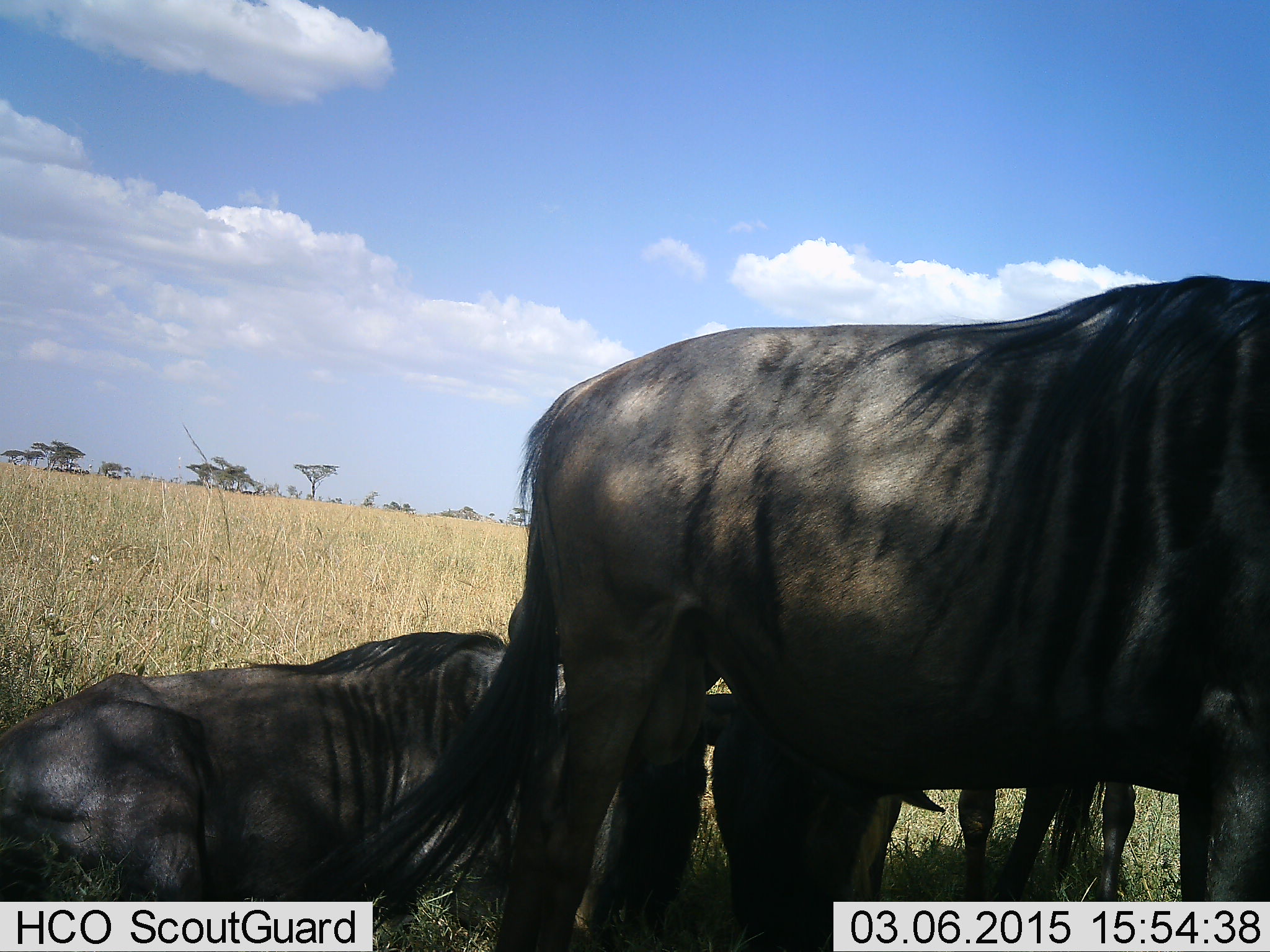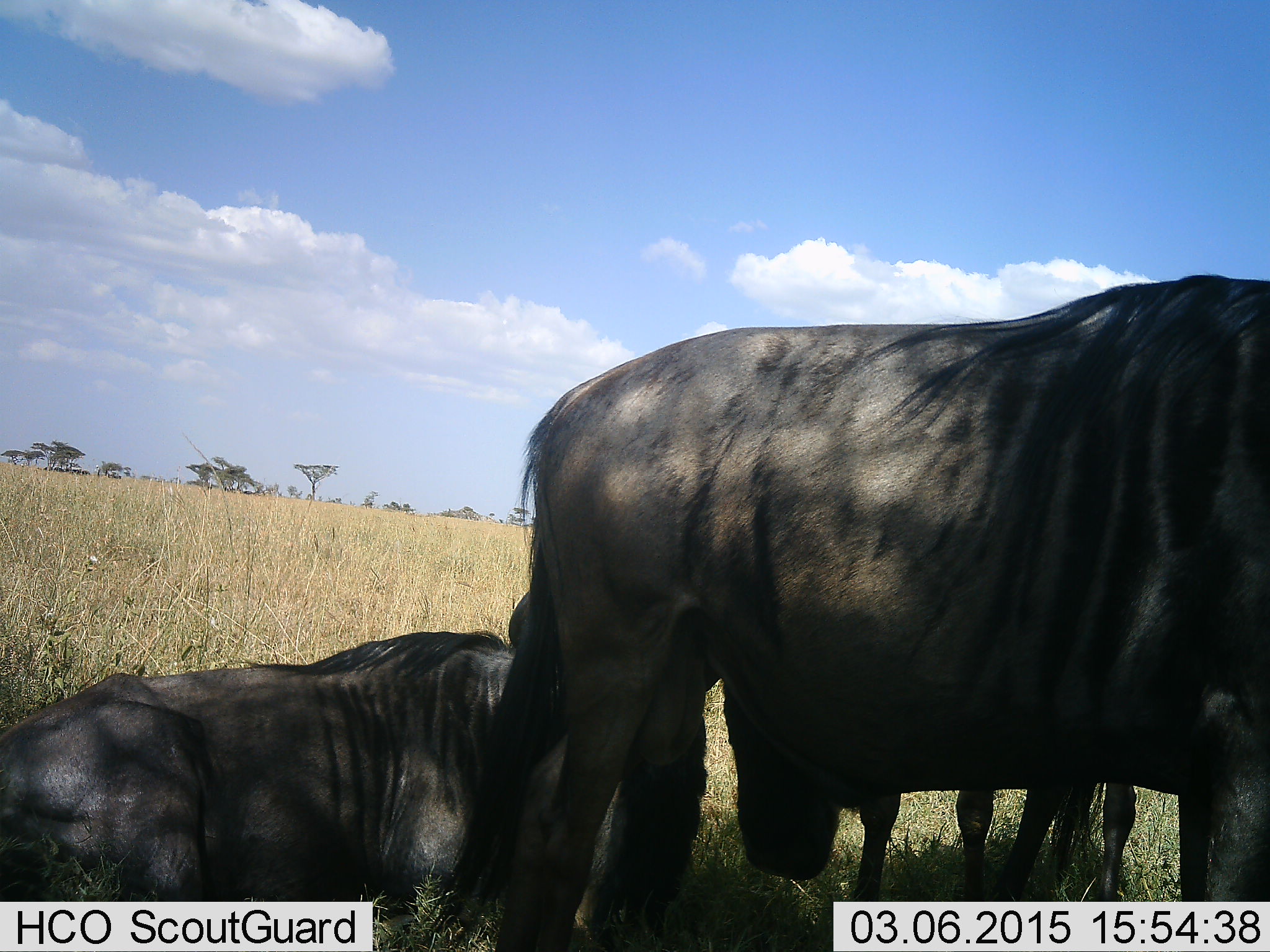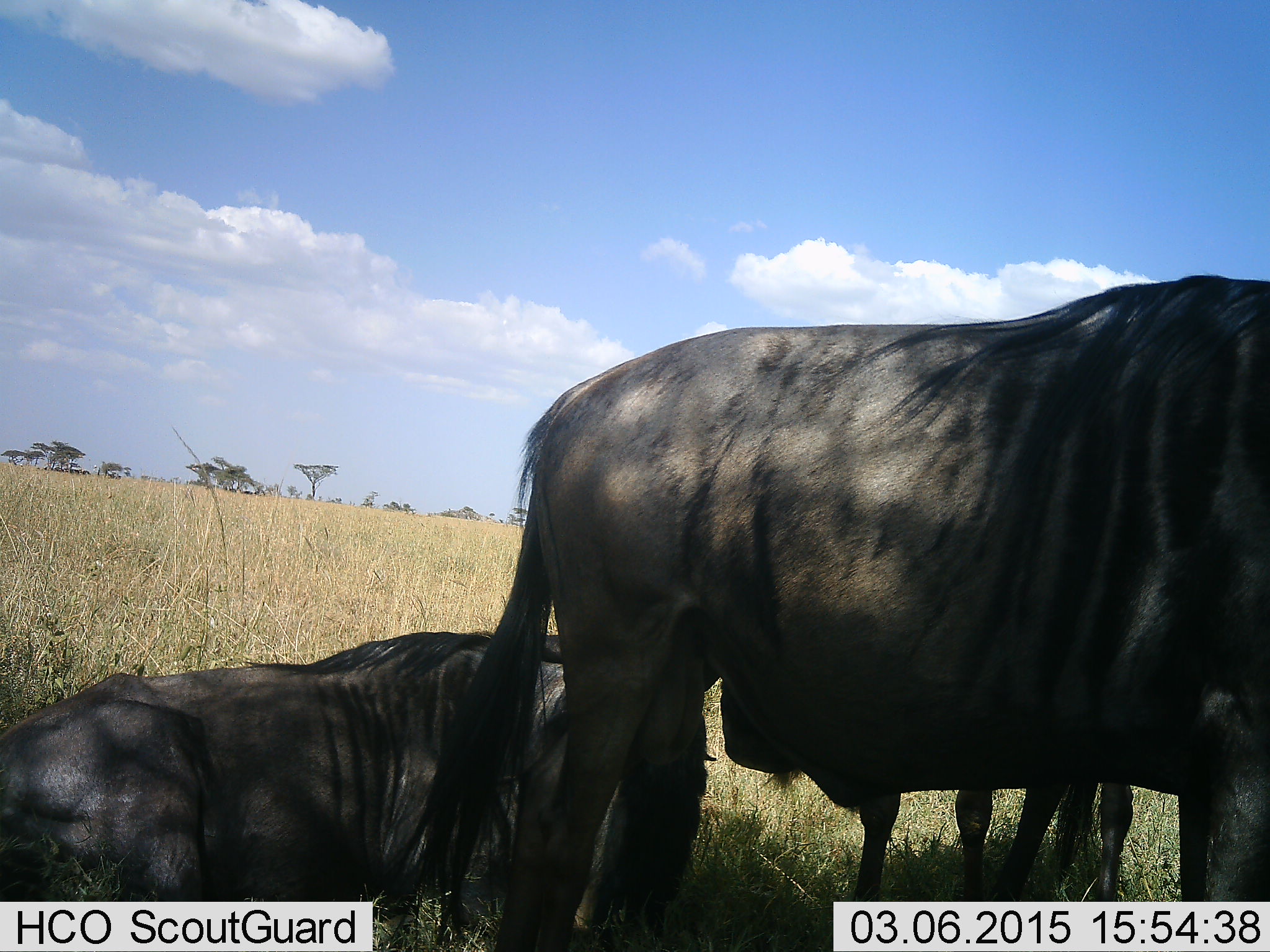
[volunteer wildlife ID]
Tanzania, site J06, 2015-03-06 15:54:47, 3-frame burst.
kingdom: Animalia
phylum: Chordata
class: Mammalia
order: Artiodactyla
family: Bovidae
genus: Connochaetes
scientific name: Connochaetes taurinus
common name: blue wildebeest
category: wildebeest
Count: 3.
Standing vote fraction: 90%.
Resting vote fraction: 90%.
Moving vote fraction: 0%.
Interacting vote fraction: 0%.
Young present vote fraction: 10%.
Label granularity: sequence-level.